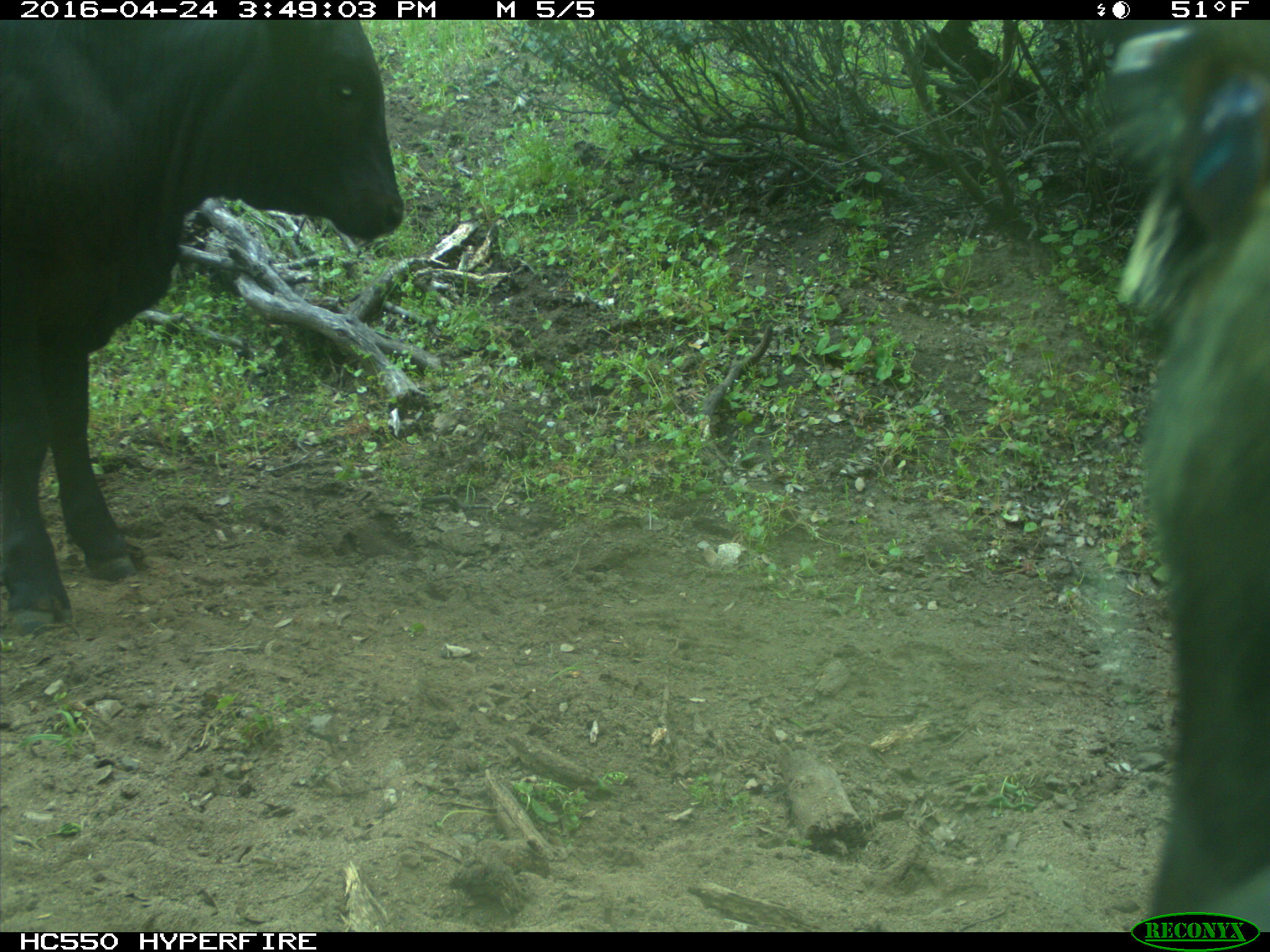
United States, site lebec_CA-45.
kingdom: Animalia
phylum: Chordata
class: Mammalia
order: Artiodactyla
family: Bovidae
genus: Bos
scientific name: Bos taurus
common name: domestic cow